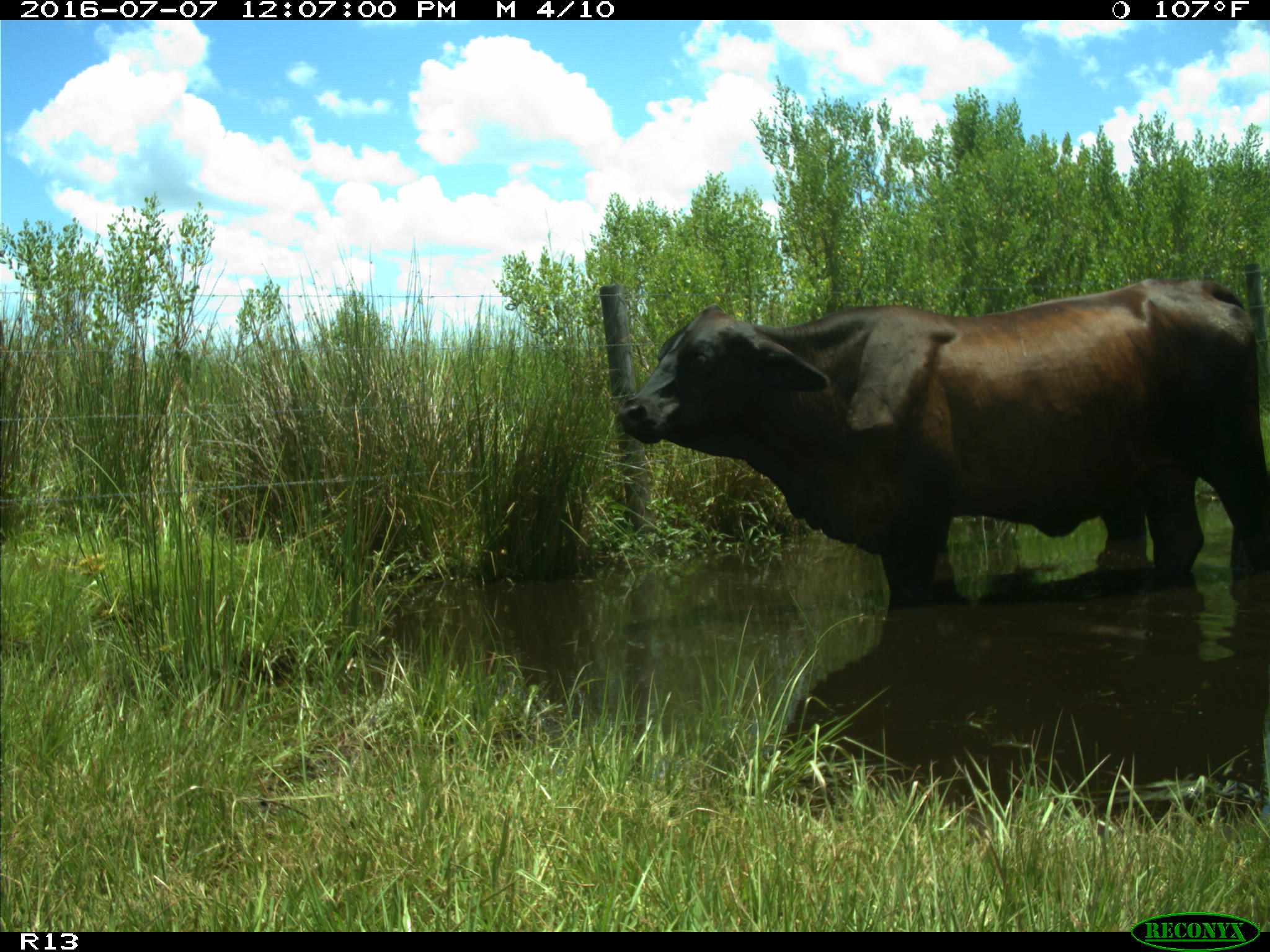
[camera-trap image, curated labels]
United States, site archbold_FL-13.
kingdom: Animalia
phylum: Chordata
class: Mammalia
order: Artiodactyla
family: Bovidae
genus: Bos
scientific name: Bos taurus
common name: domestic cow